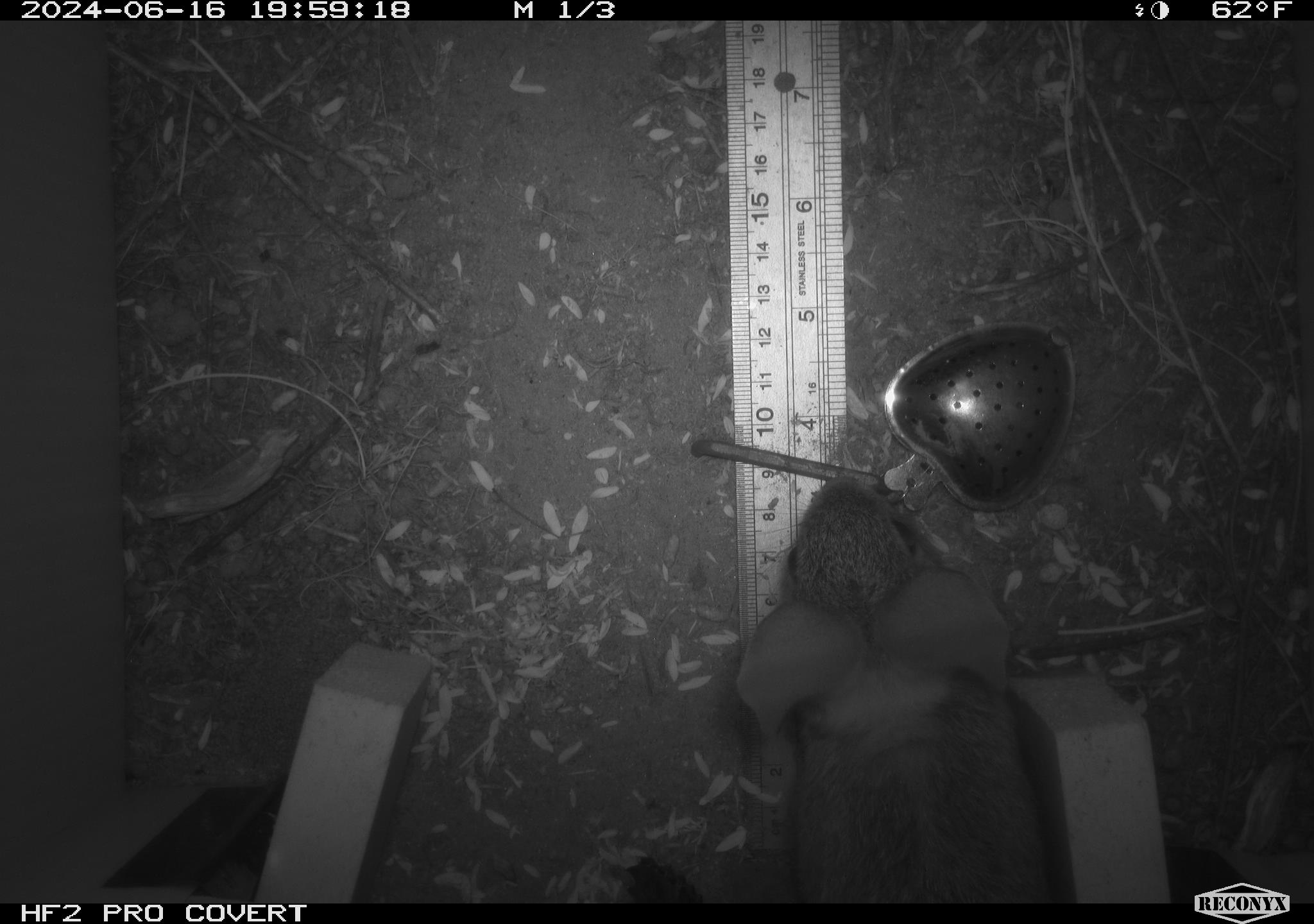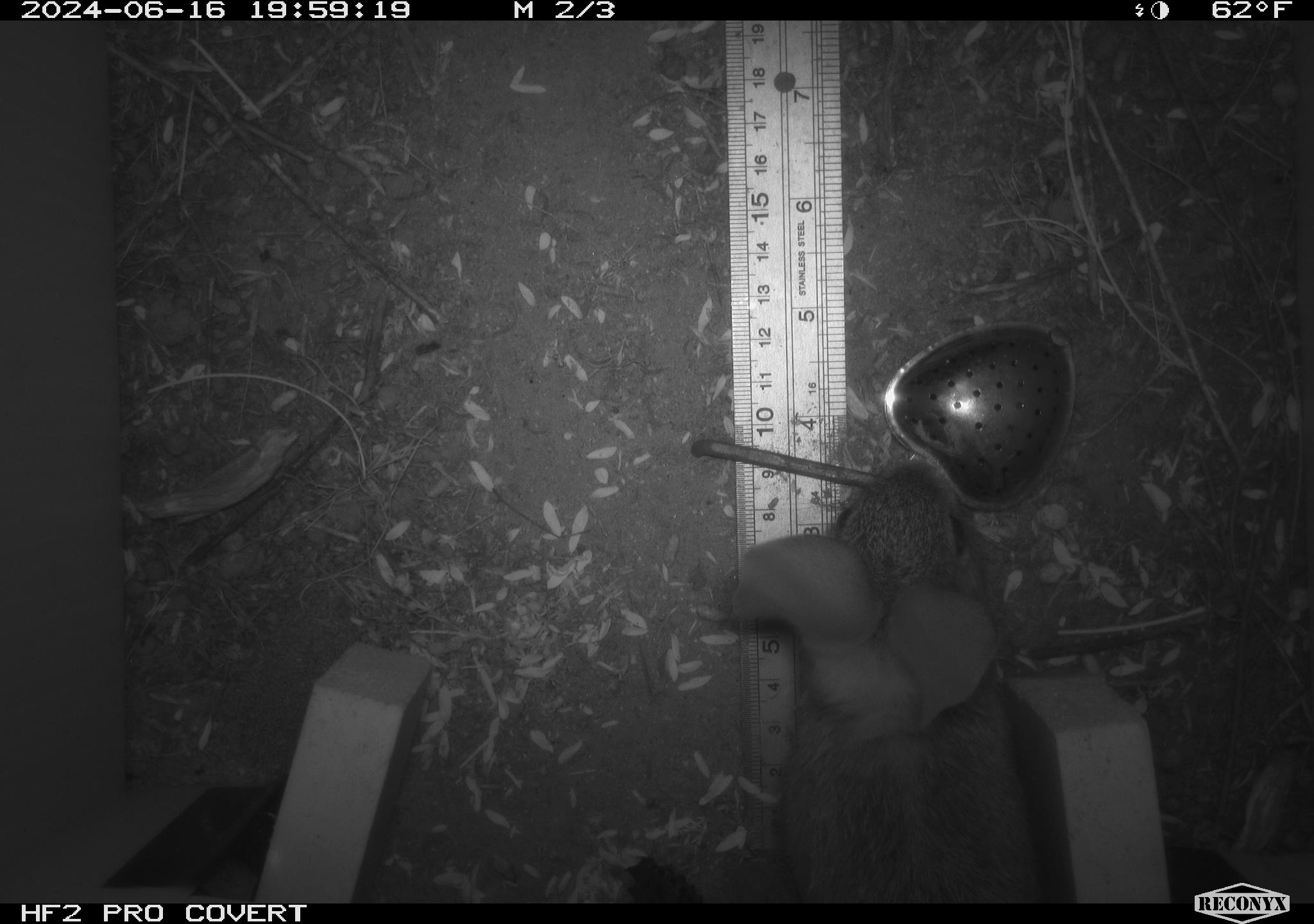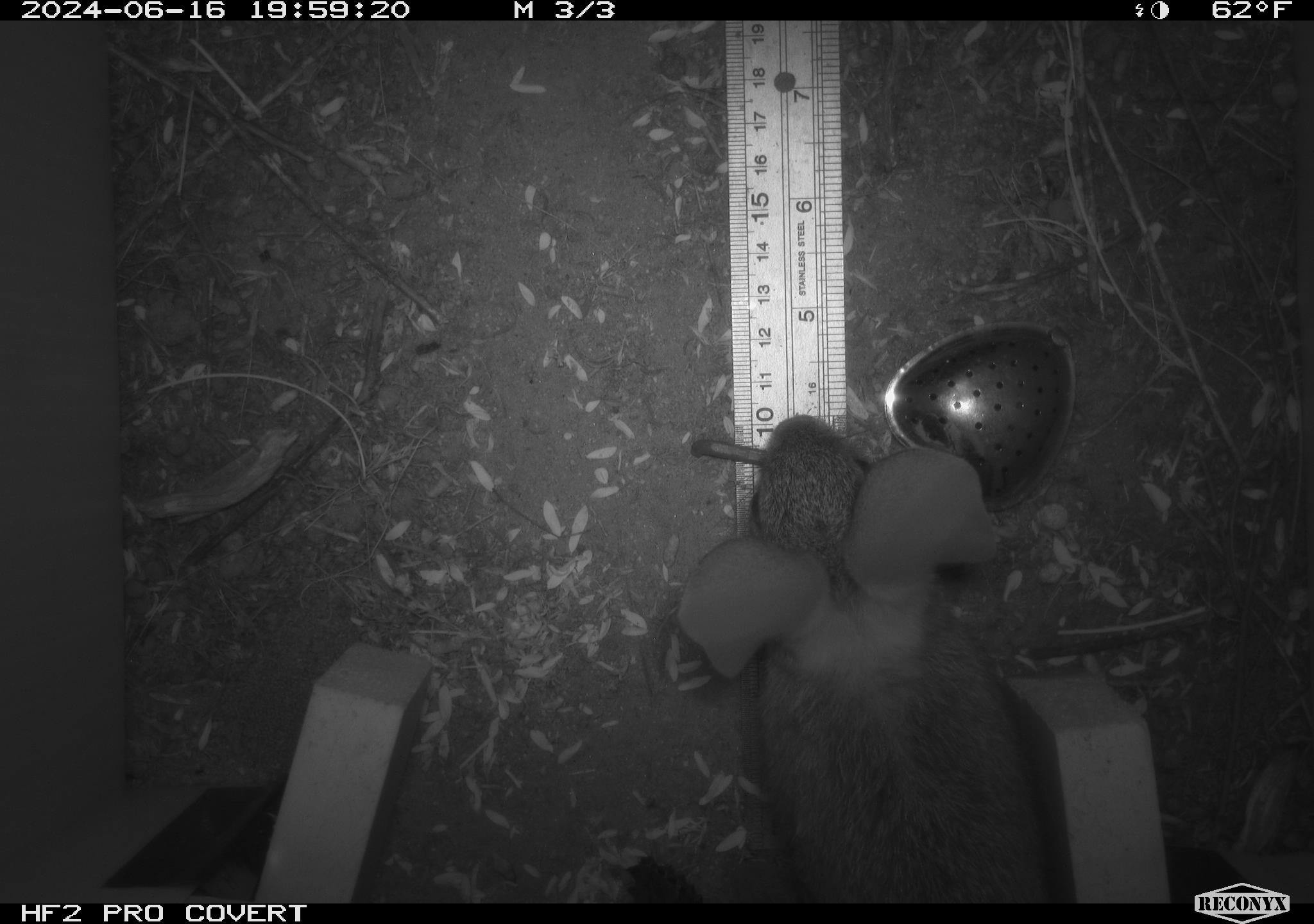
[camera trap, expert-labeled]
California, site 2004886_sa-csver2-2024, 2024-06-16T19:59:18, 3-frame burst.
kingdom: Animalia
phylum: Chordata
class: Mammalia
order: Rodentia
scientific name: Rodentia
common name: rodent